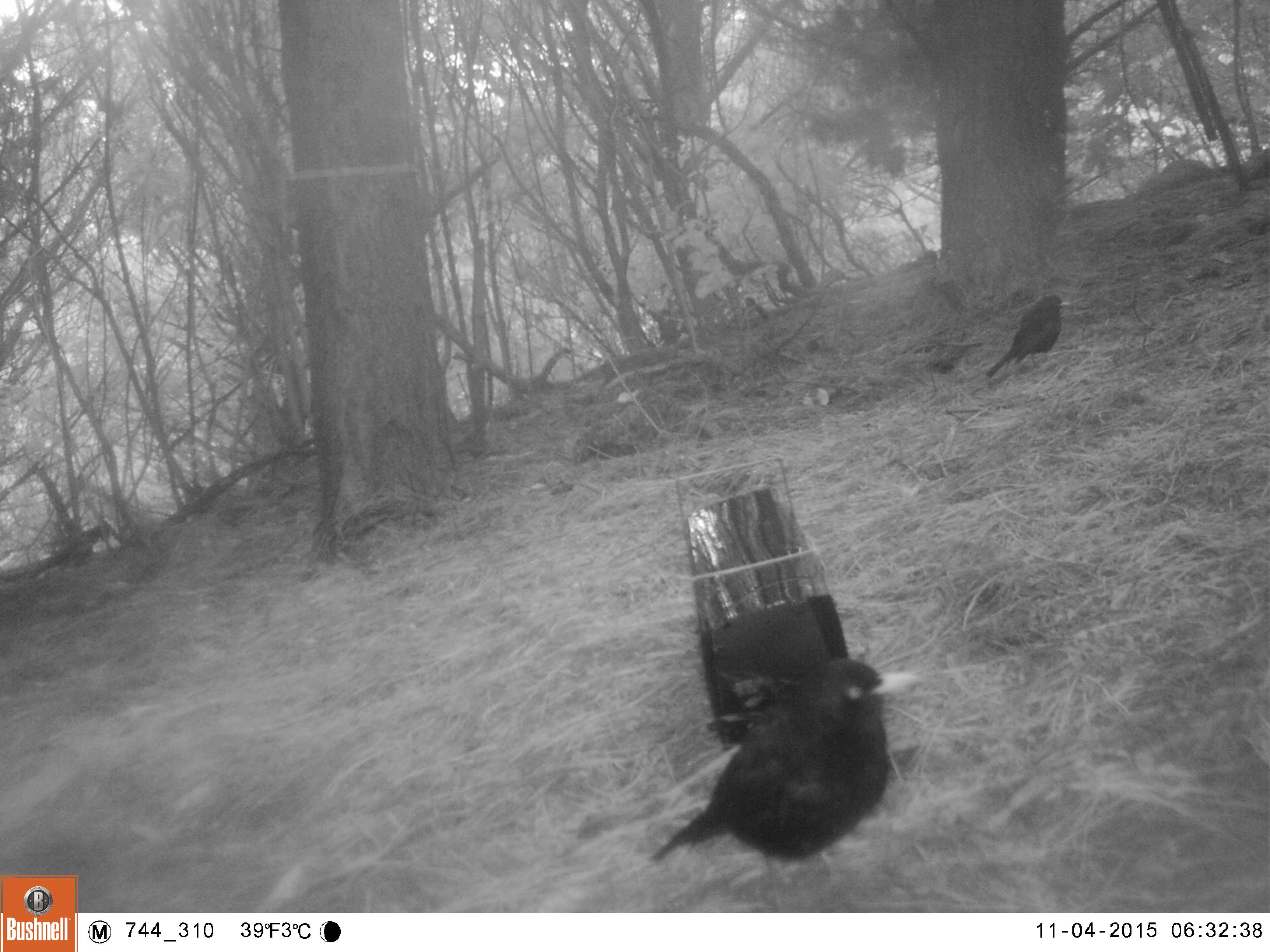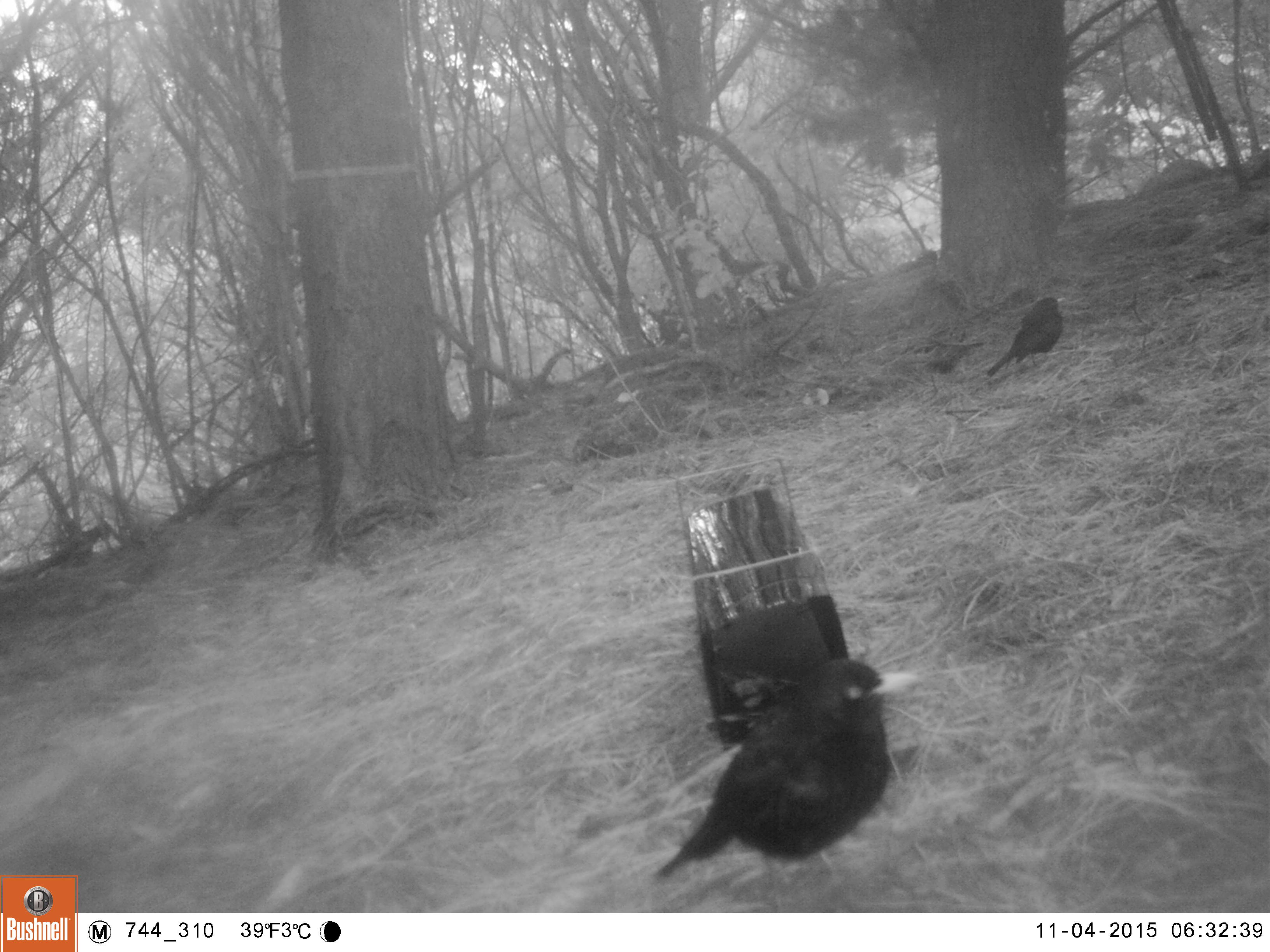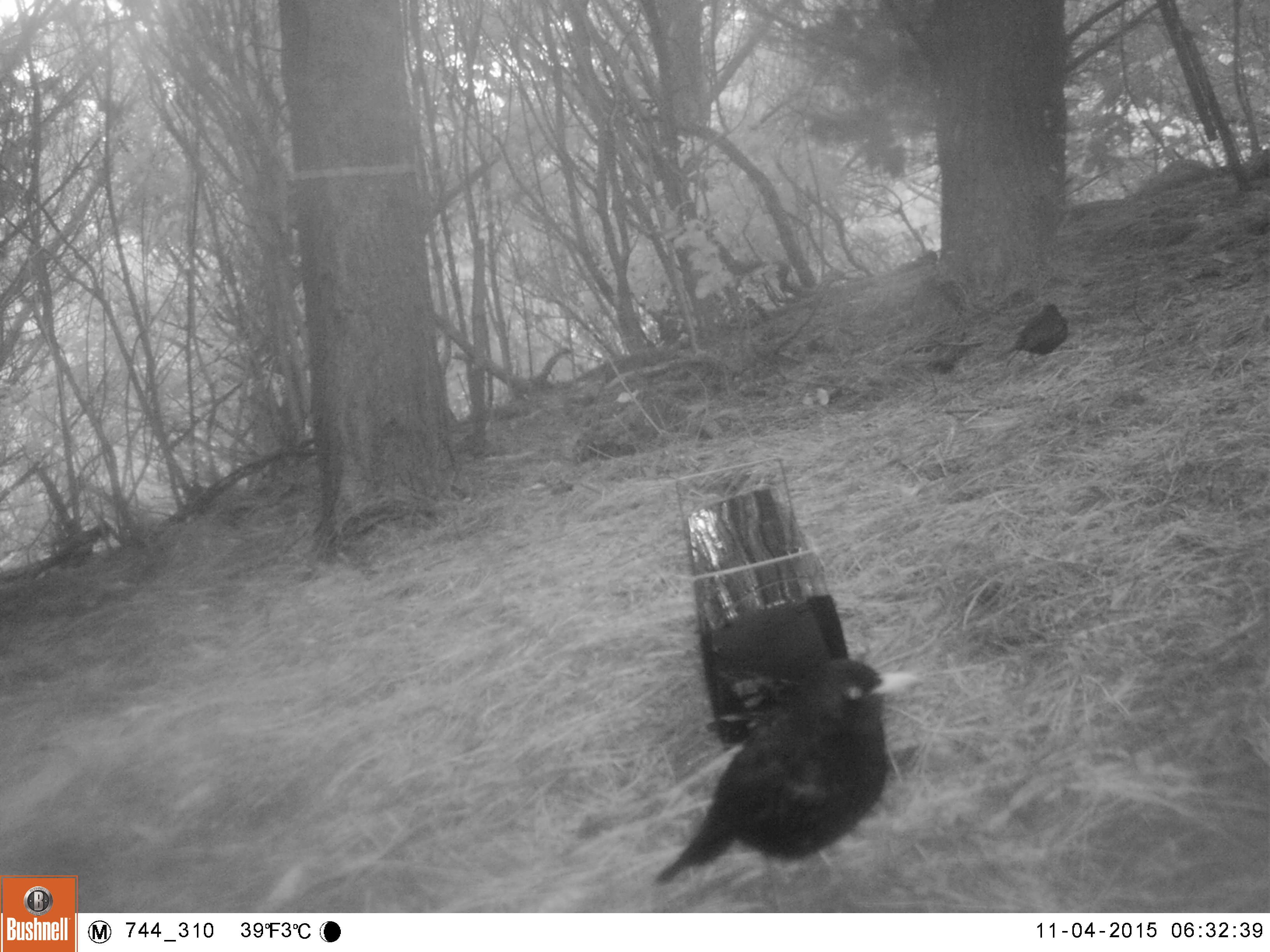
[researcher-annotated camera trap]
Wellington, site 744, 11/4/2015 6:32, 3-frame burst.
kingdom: Animalia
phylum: Chordata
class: Aves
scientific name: Aves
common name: bird